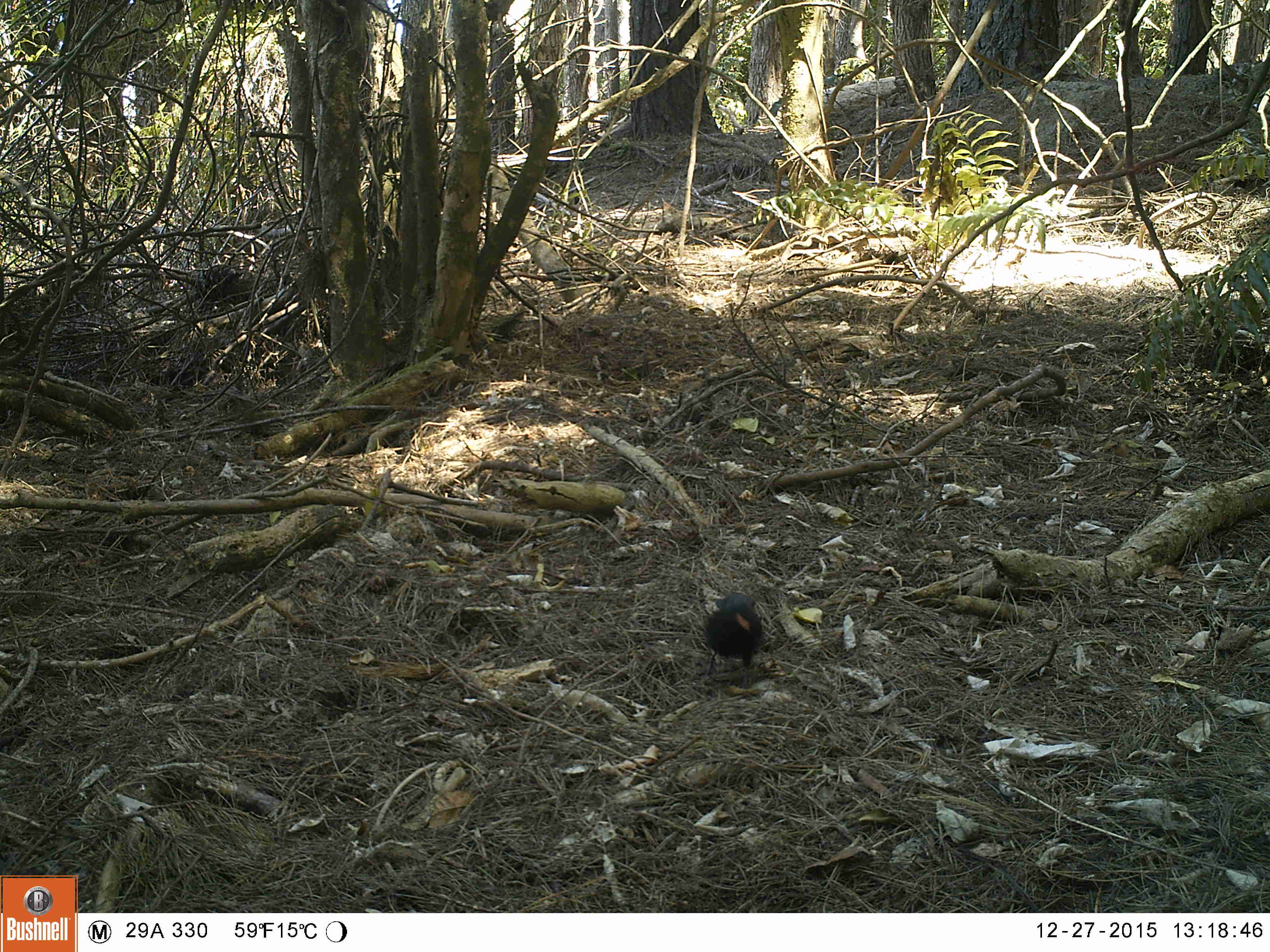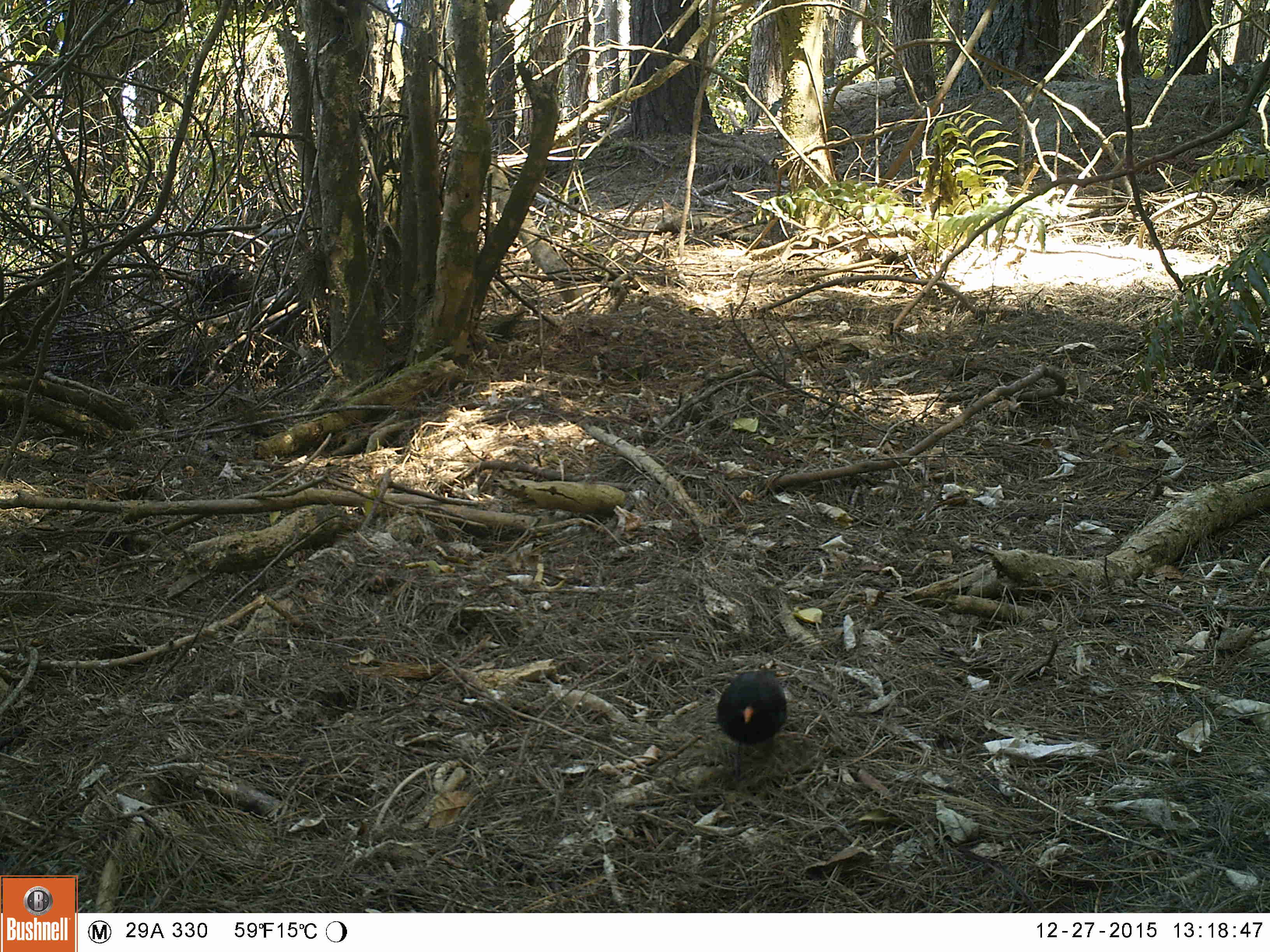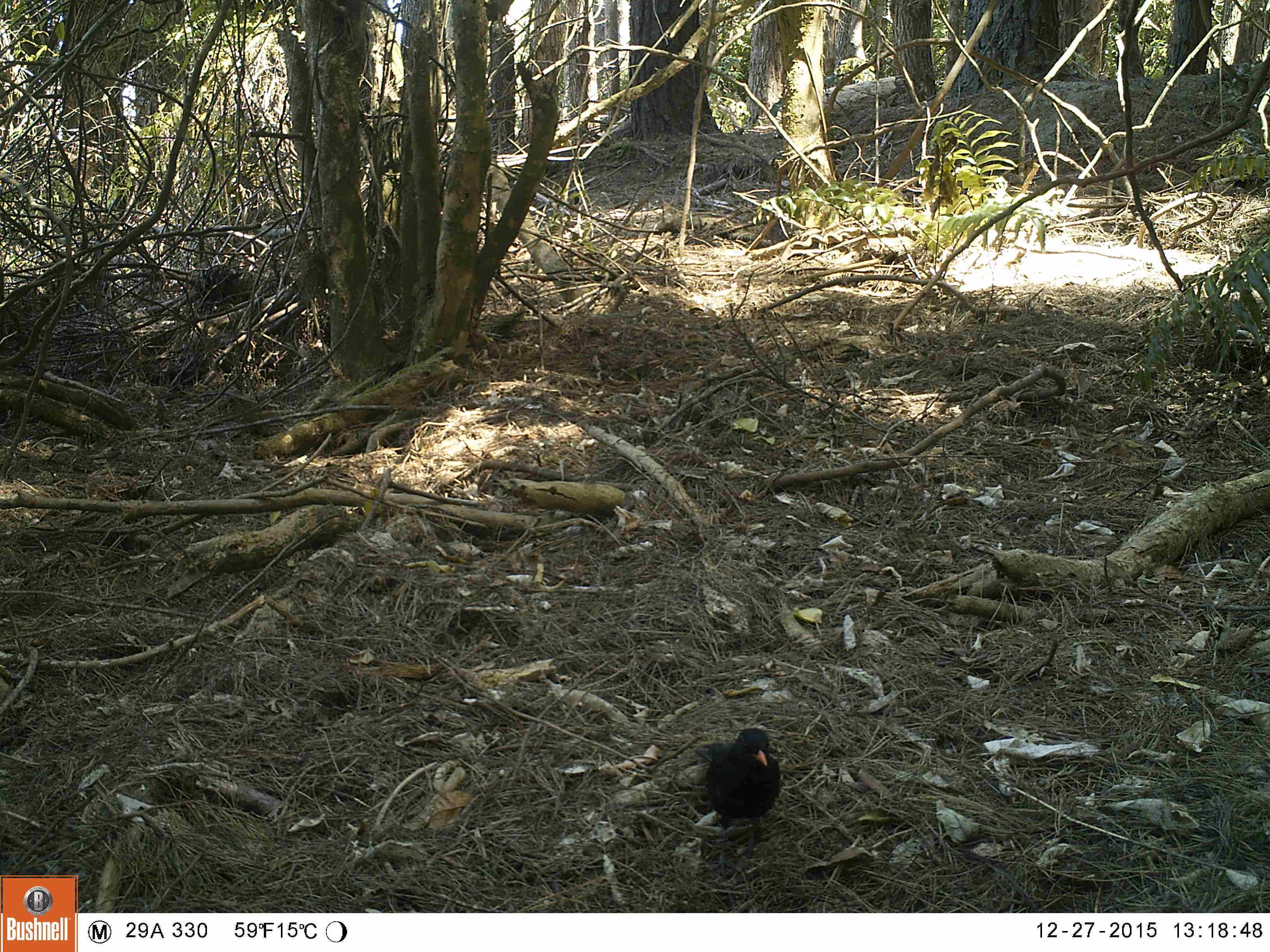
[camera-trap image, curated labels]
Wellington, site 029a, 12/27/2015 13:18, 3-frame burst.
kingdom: Animalia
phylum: Chordata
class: Aves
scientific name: Aves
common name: bird